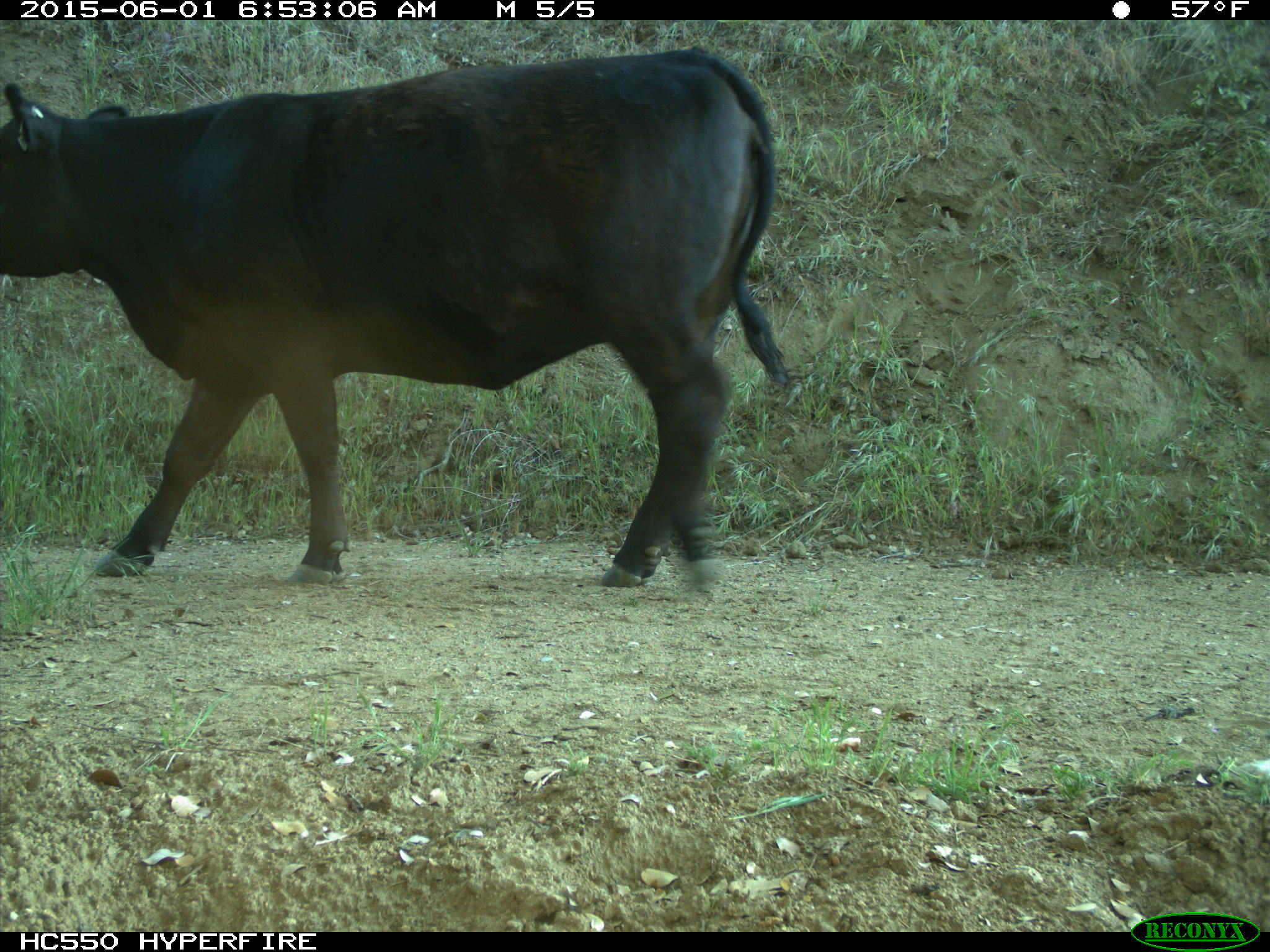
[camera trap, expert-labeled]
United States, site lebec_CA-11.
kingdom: Animalia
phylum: Chordata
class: Mammalia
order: Artiodactyla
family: Bovidae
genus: Bos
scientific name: Bos taurus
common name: domestic cow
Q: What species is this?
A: Bos taurus (domestic cow).